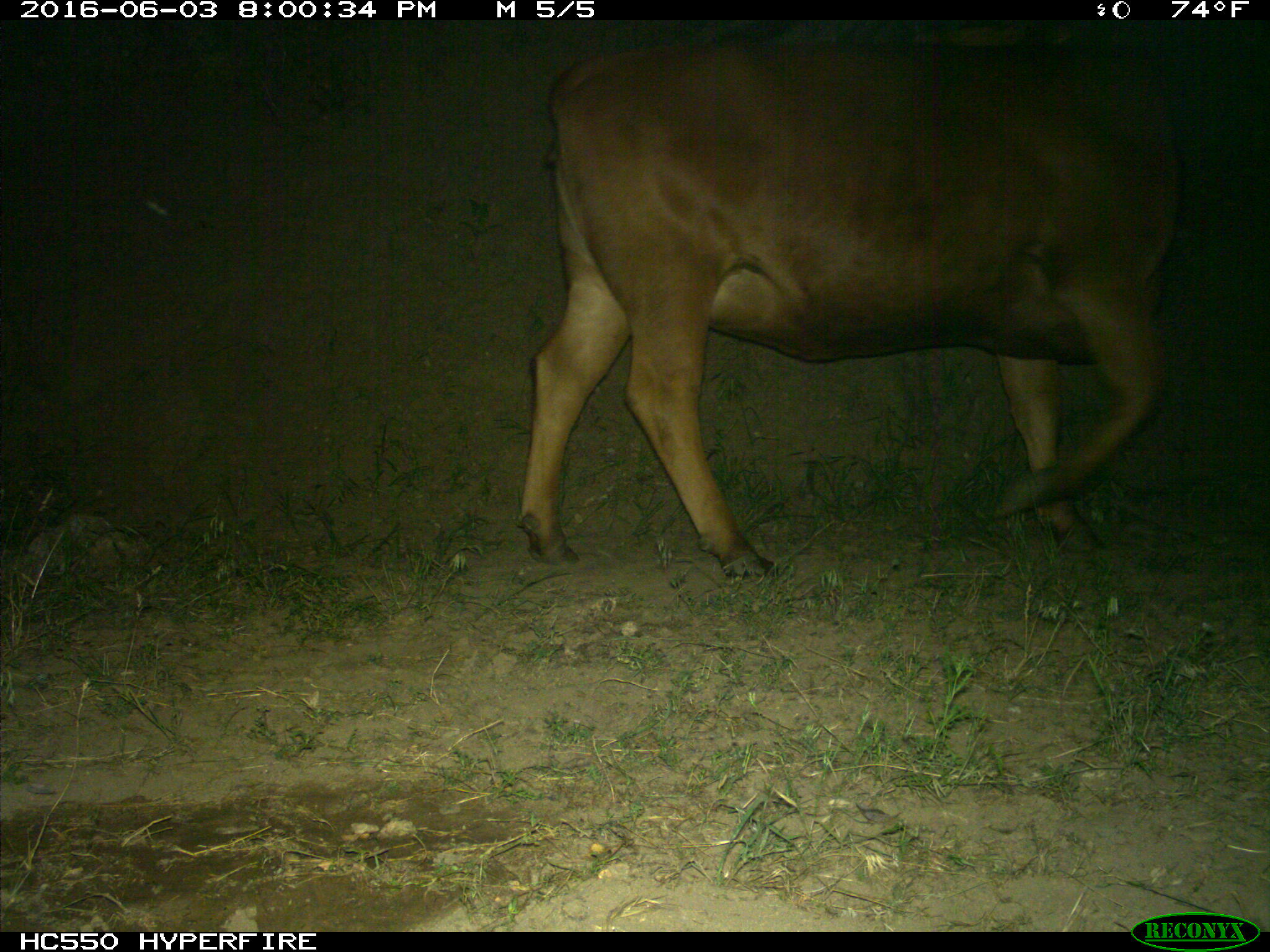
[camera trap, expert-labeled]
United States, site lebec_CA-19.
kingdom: Animalia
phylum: Chordata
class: Mammalia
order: Artiodactyla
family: Bovidae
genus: Bos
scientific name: Bos taurus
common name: domestic cow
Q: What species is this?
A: Bos taurus (domestic cow).